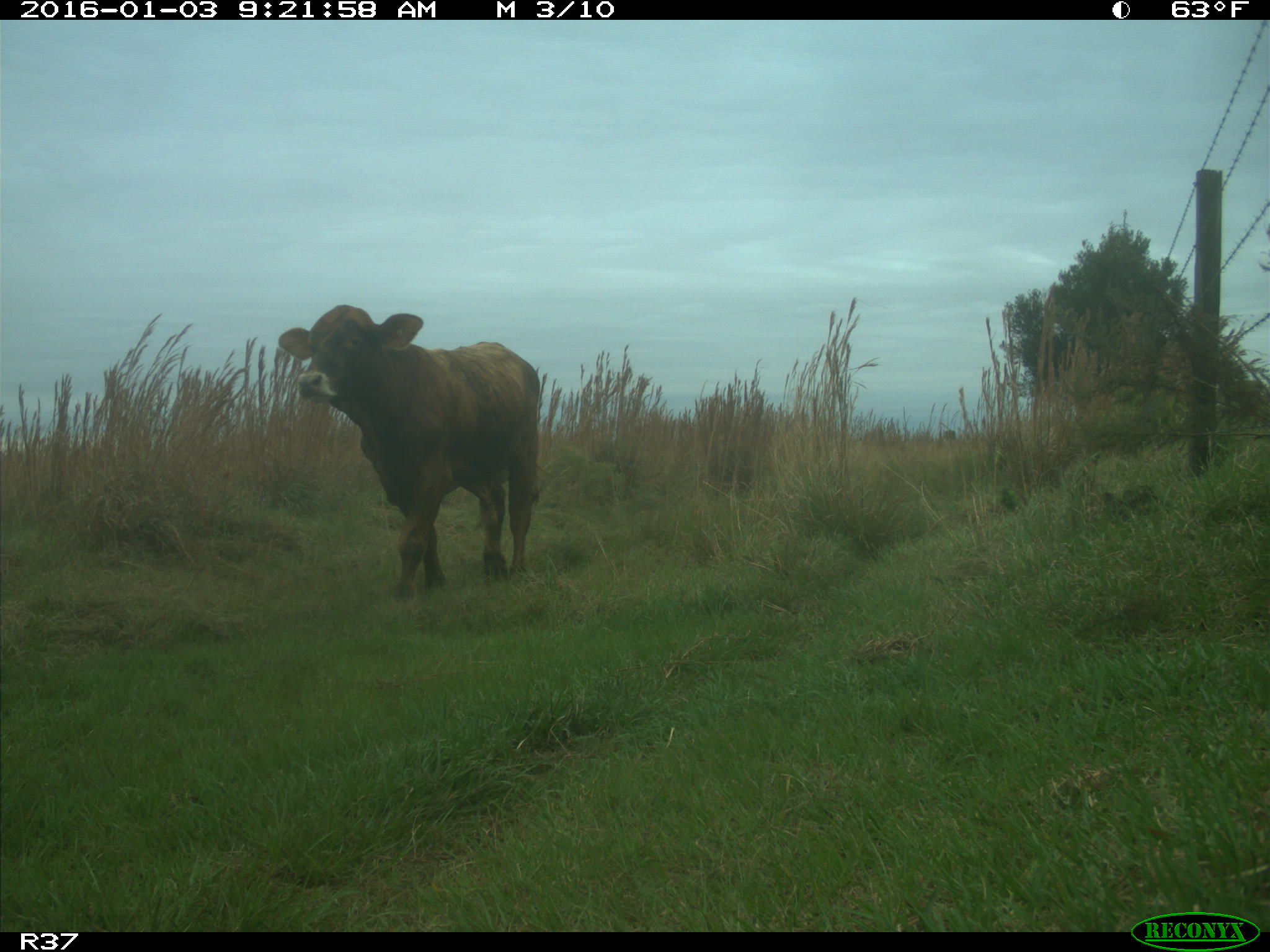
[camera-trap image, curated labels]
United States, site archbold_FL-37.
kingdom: Animalia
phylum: Chordata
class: Mammalia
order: Artiodactyla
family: Bovidae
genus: Bos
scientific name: Bos taurus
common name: domestic cow